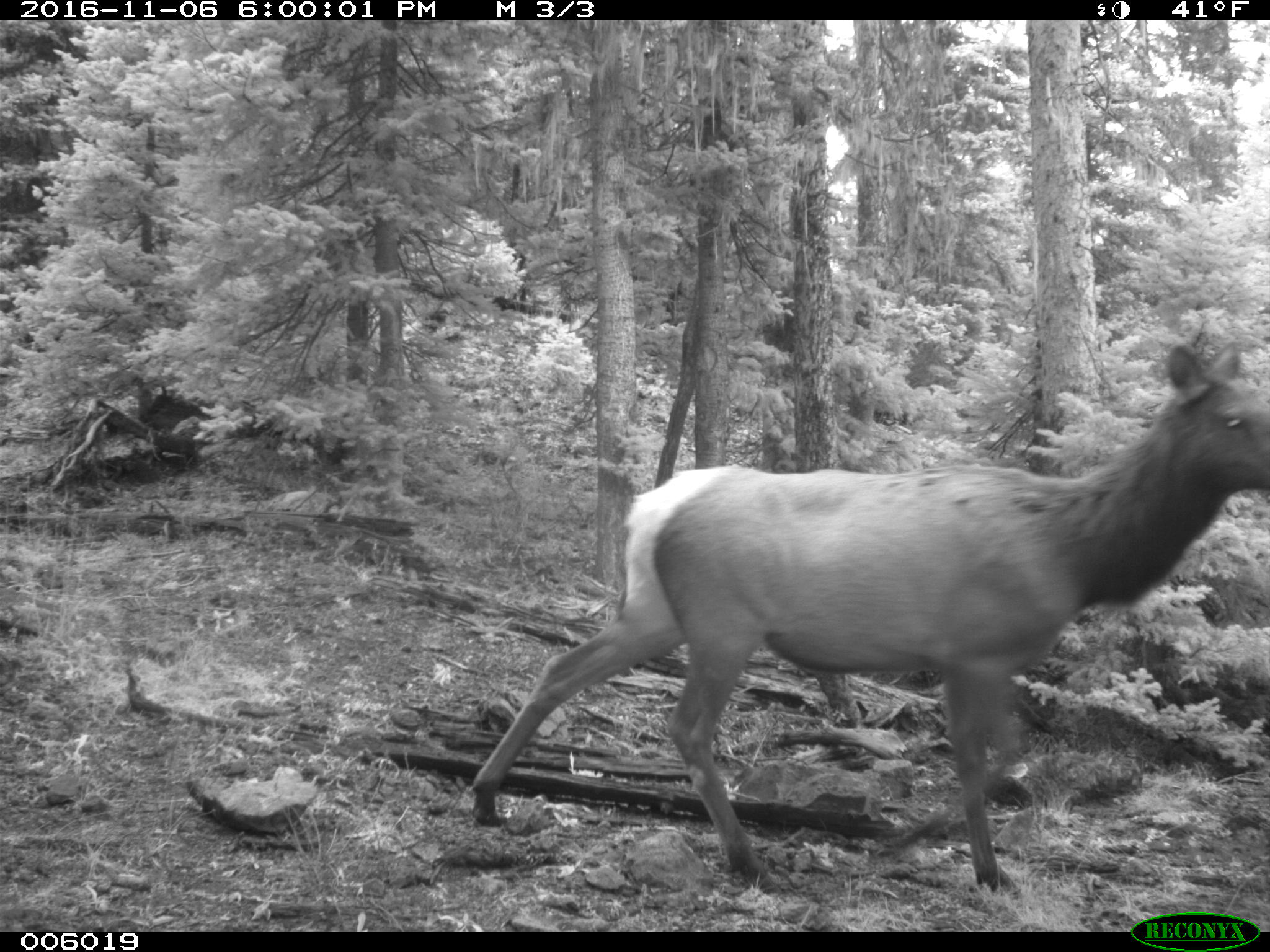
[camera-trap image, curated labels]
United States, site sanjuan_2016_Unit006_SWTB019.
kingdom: Animalia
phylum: Chordata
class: Mammalia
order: Artiodactyla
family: Cervidae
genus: Cervus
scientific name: Cervus elaphus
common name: red deer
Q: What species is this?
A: Cervus elaphus (red deer).